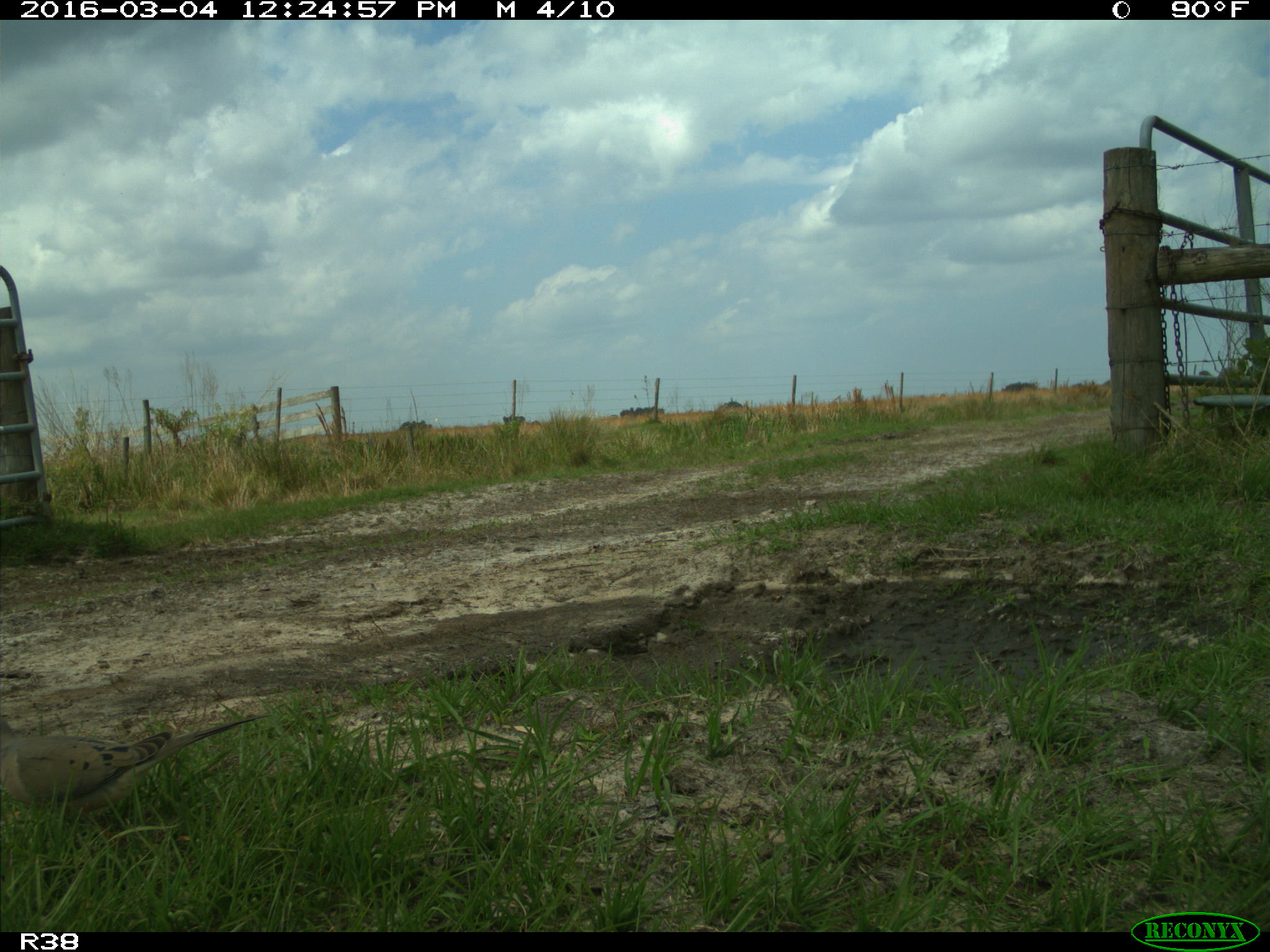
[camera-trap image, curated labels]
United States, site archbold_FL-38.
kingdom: Animalia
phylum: Chordata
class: Aves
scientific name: Aves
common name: birds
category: unidentified bird